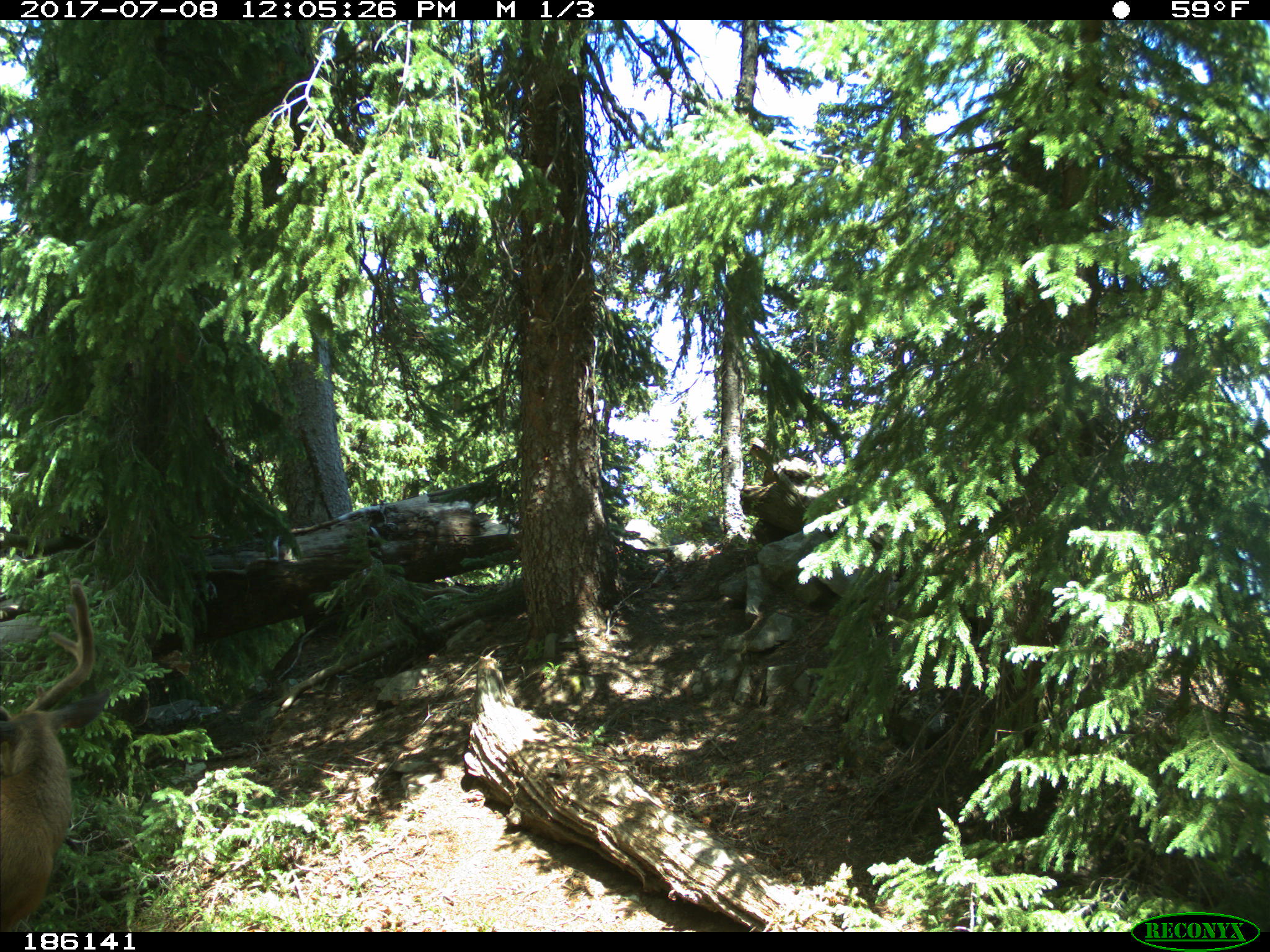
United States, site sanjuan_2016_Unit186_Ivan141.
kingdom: Animalia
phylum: Chordata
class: Mammalia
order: Artiodactyla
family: Cervidae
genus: Odocoileus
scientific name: Odocoileus hemionus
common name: mule deer